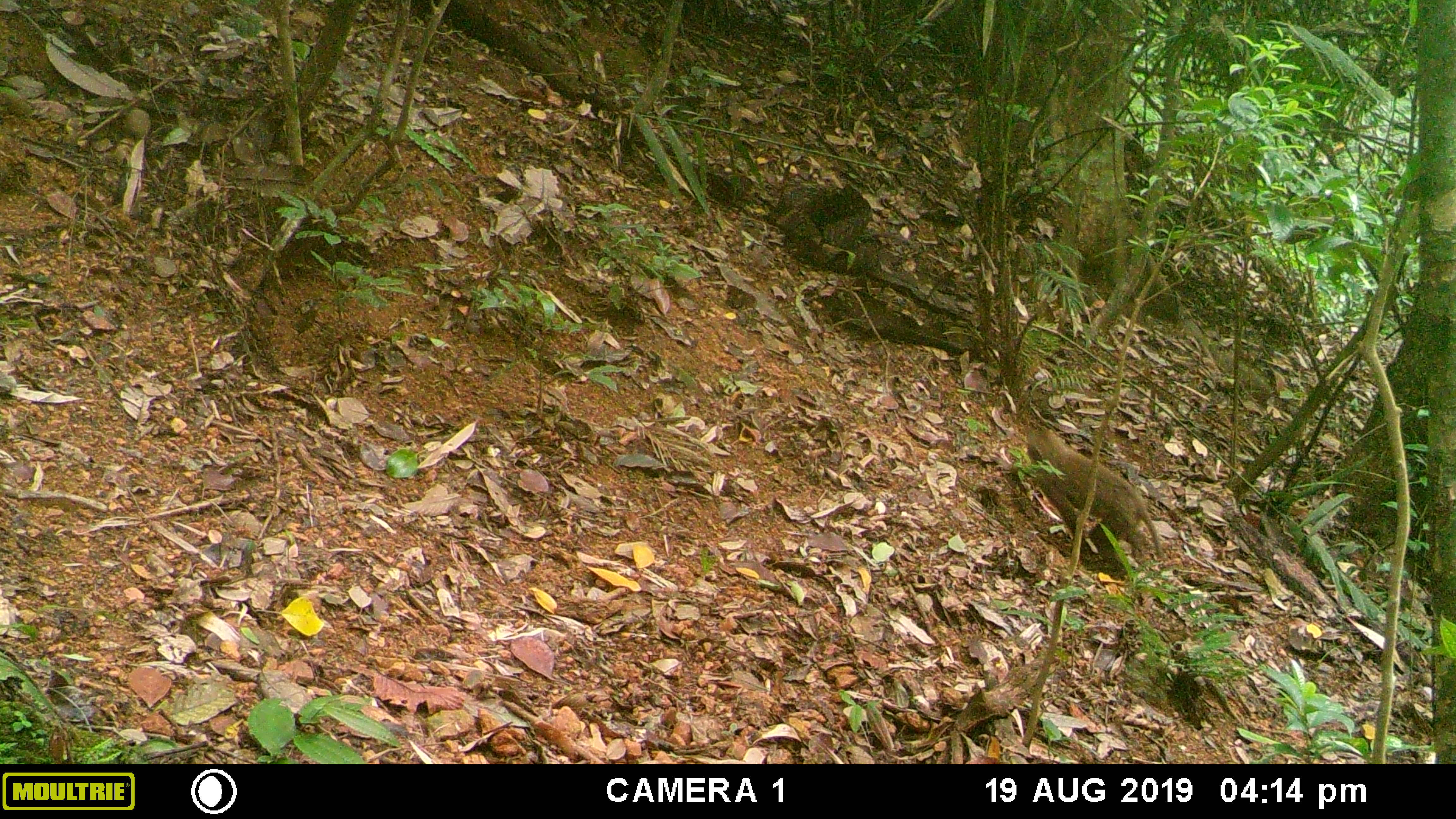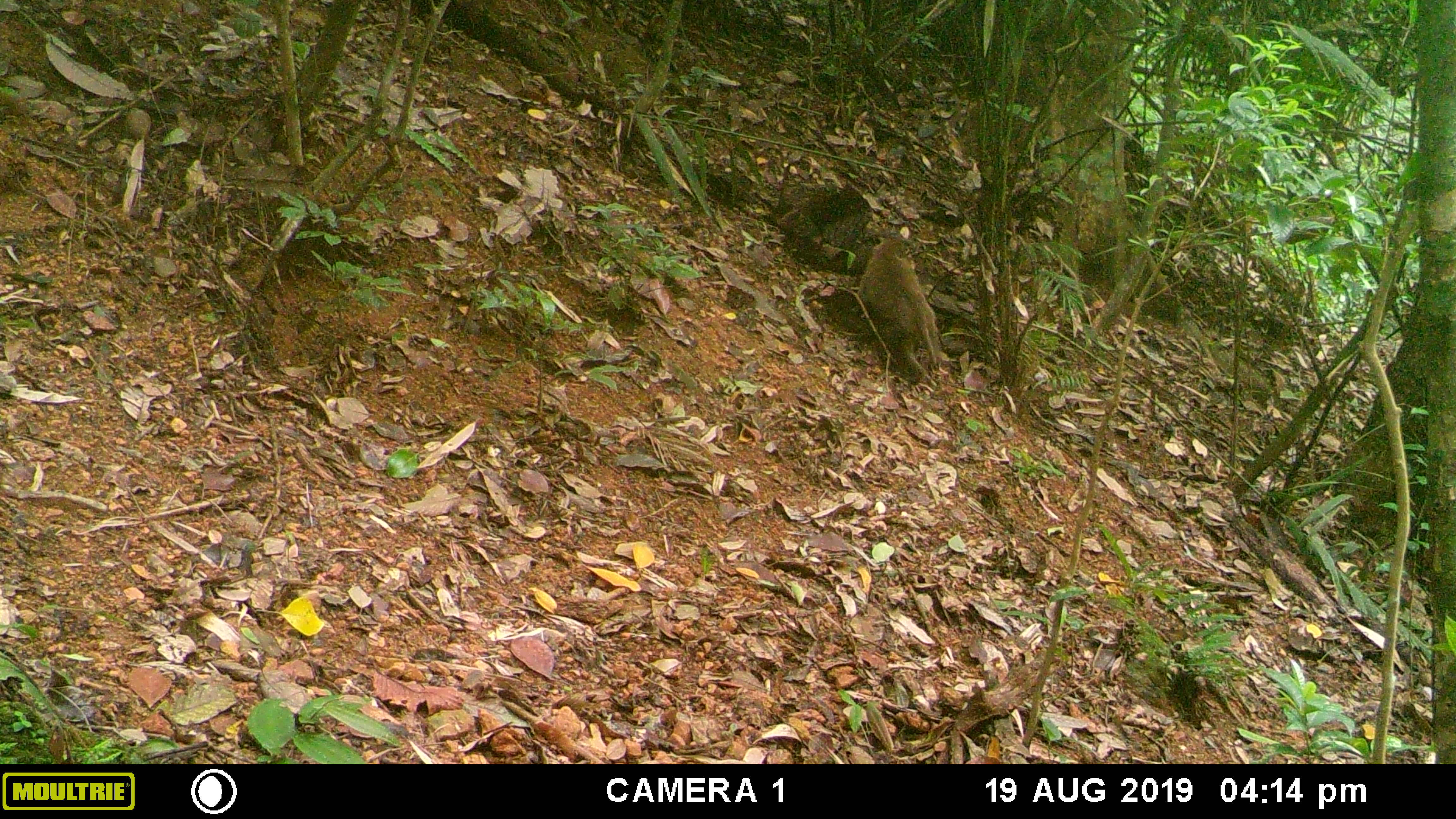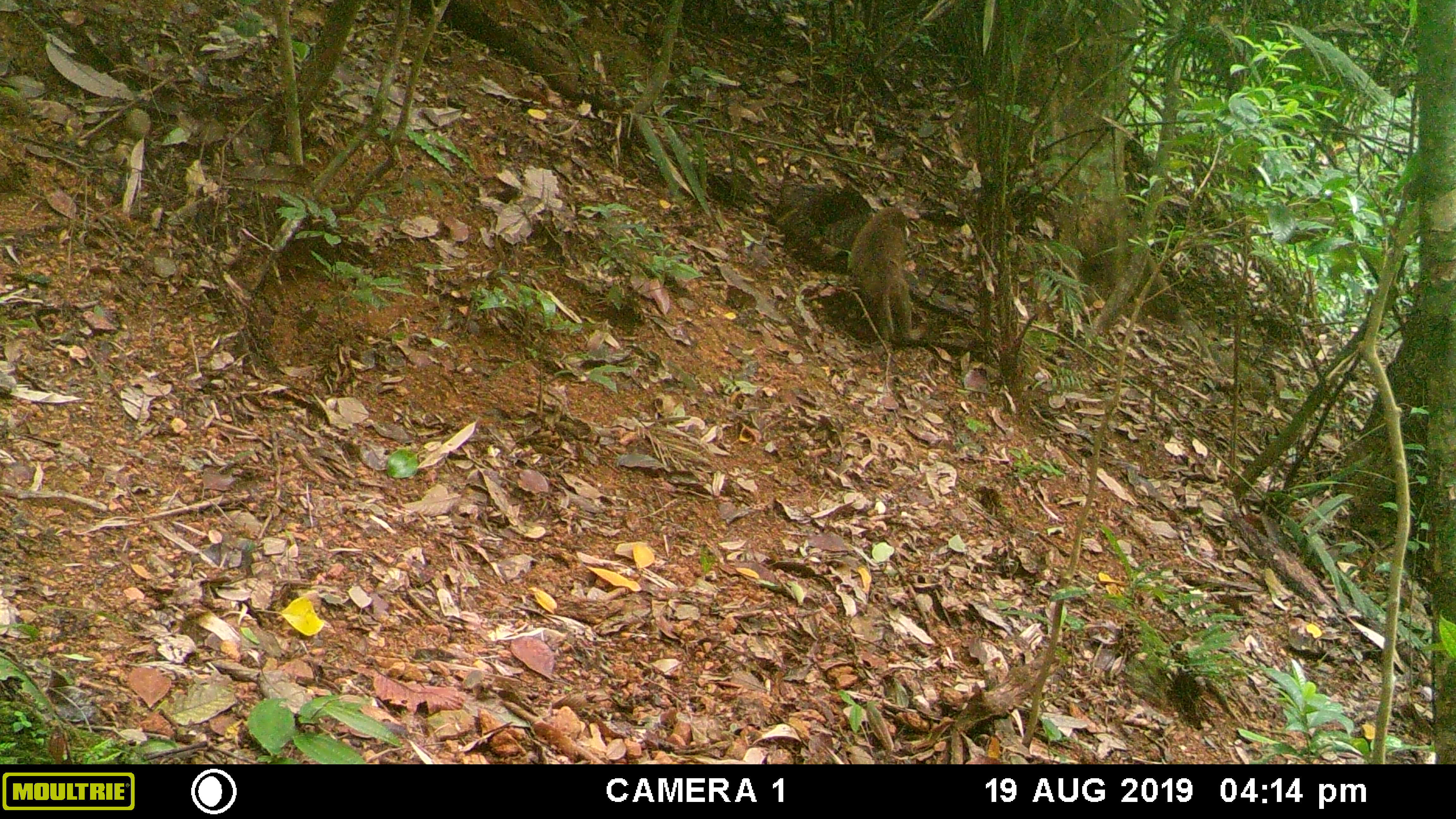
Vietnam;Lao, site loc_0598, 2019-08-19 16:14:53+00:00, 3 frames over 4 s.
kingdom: Animalia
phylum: Chordata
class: Mammalia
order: Primates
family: Cercopithecidae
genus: Macaca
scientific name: Macaca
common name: macaques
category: assam or rhesus macaque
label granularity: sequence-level